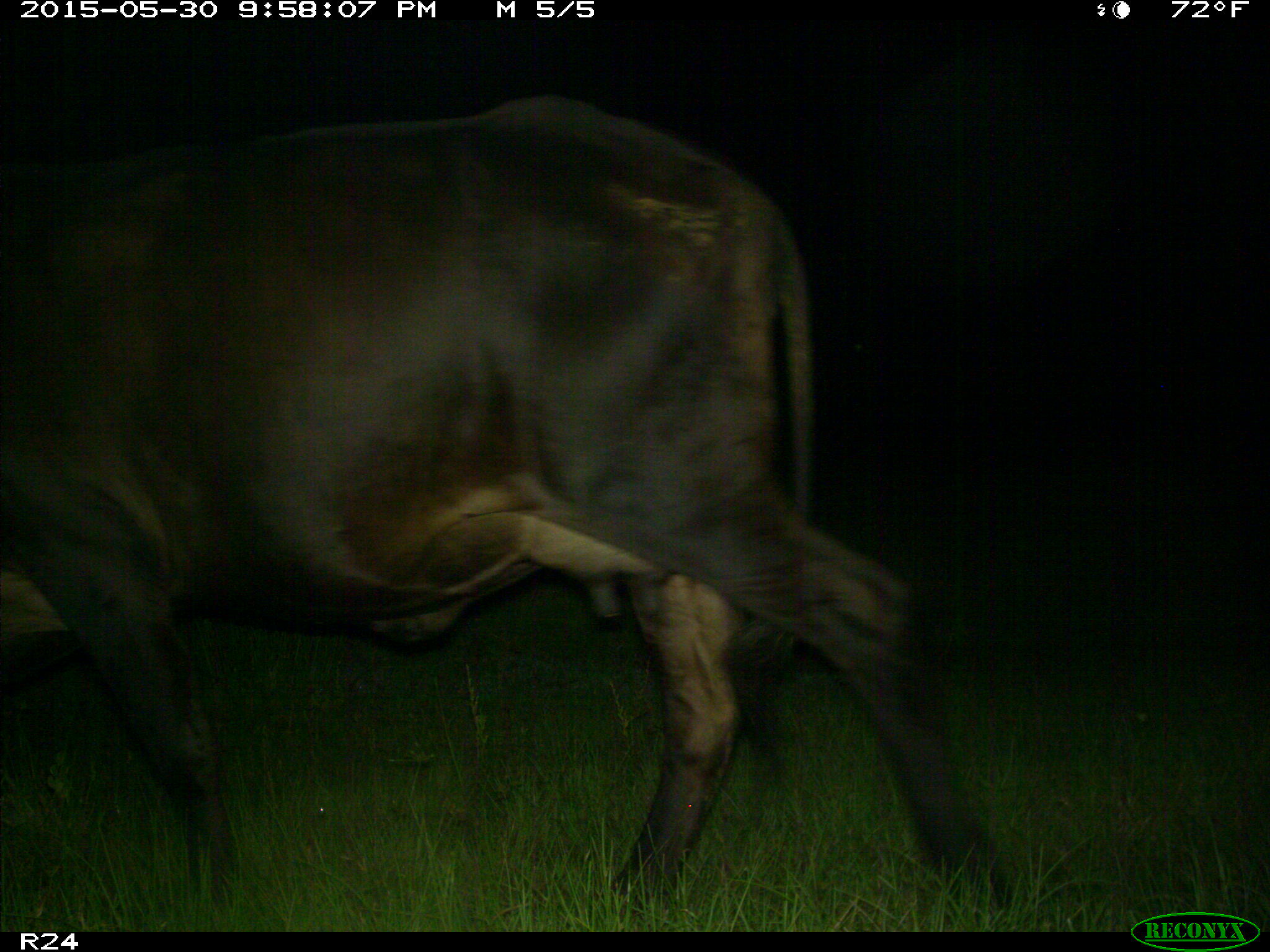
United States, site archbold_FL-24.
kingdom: Animalia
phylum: Chordata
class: Mammalia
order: Artiodactyla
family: Bovidae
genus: Bos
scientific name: Bos taurus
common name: domestic cow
Bos taurus (domestic cow).